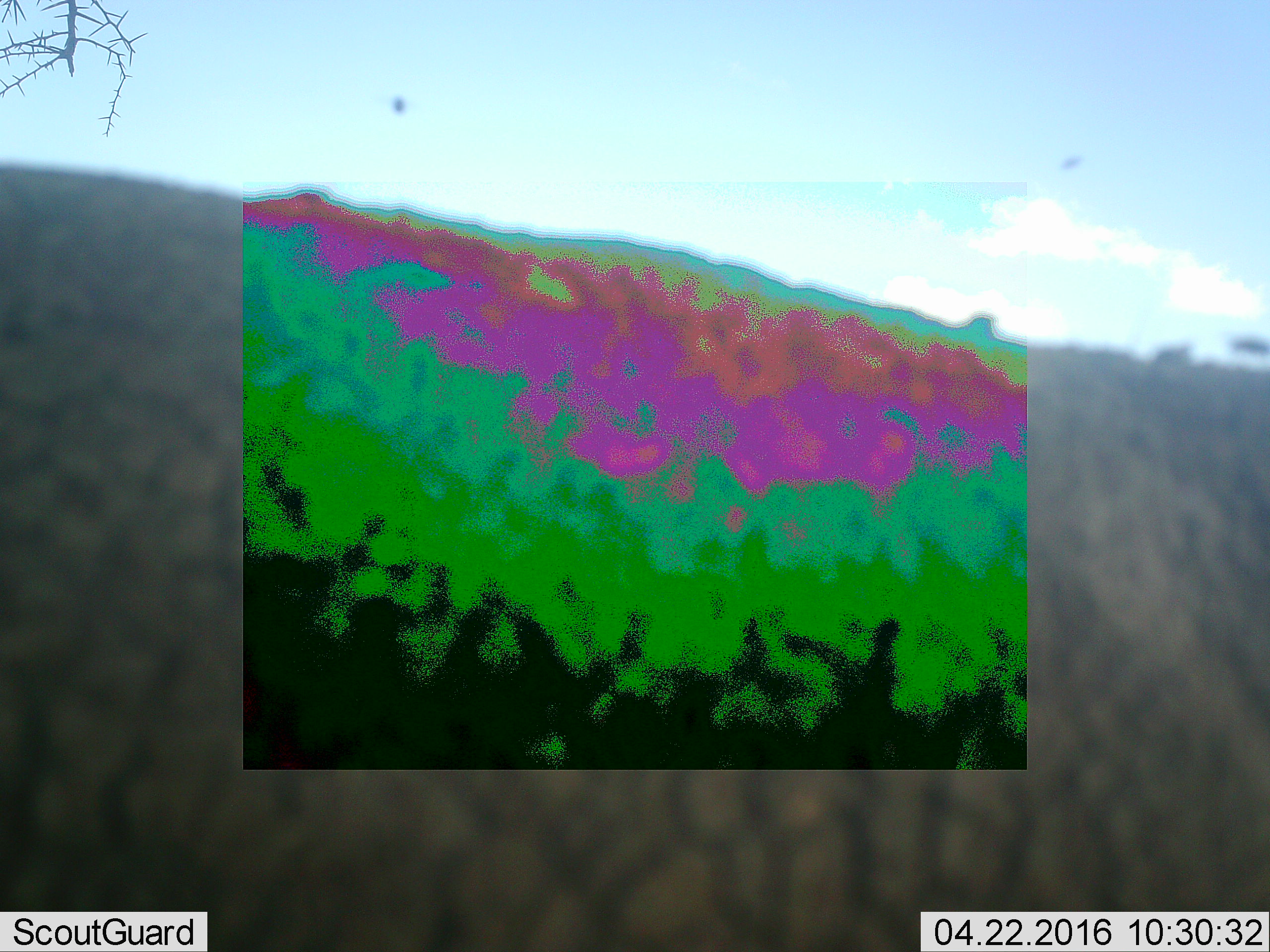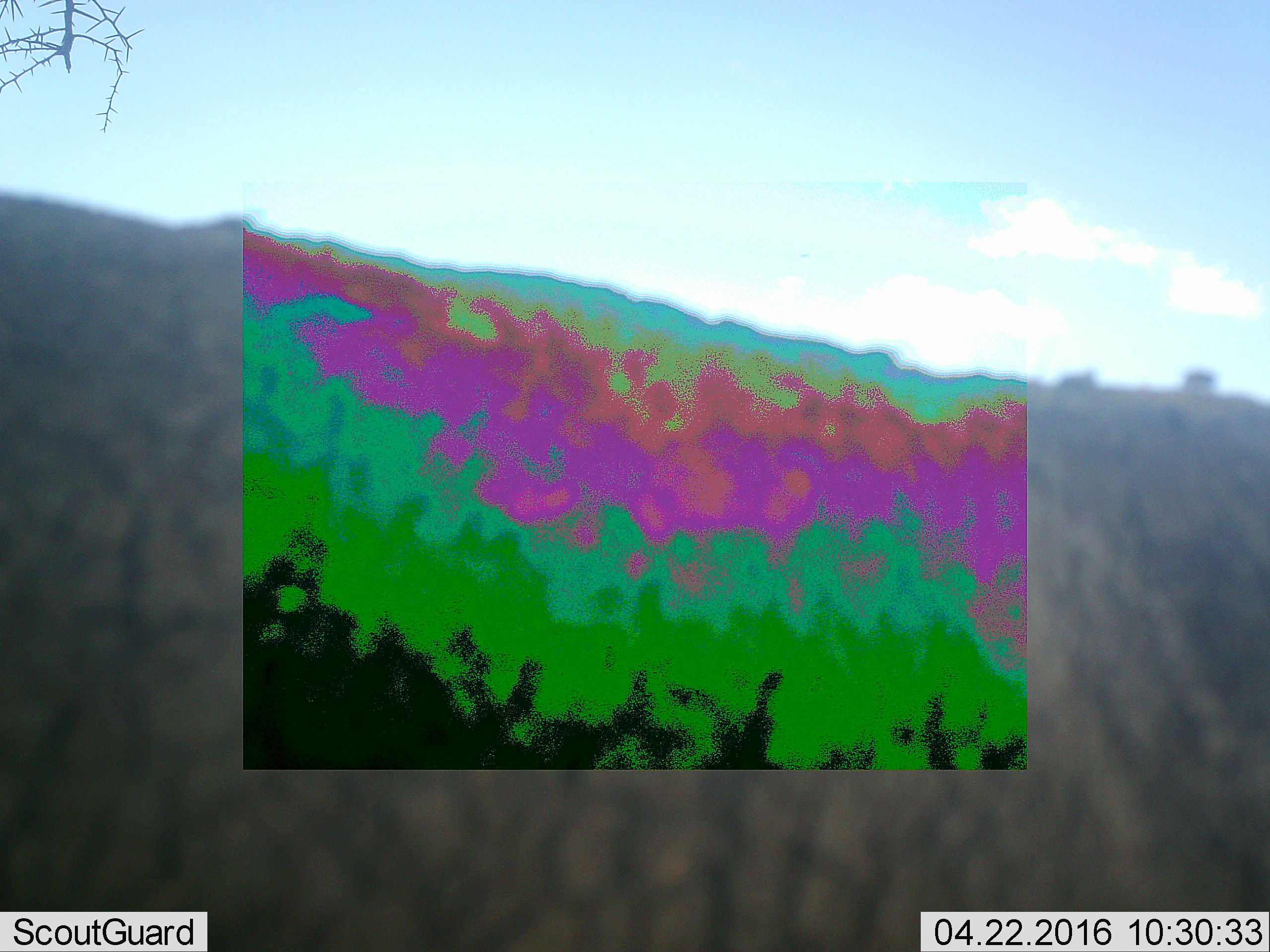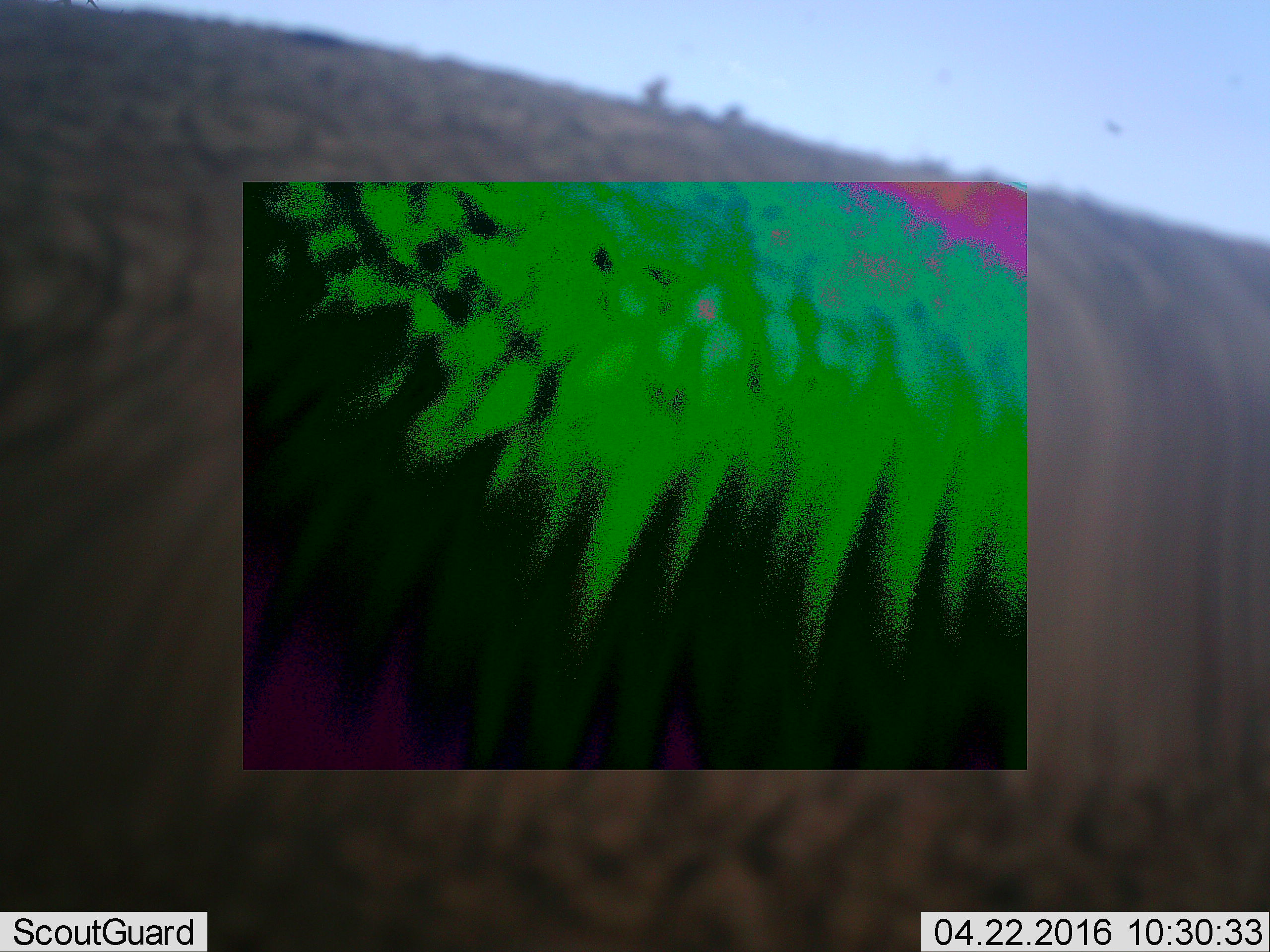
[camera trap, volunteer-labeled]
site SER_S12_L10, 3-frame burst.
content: unidentified animal